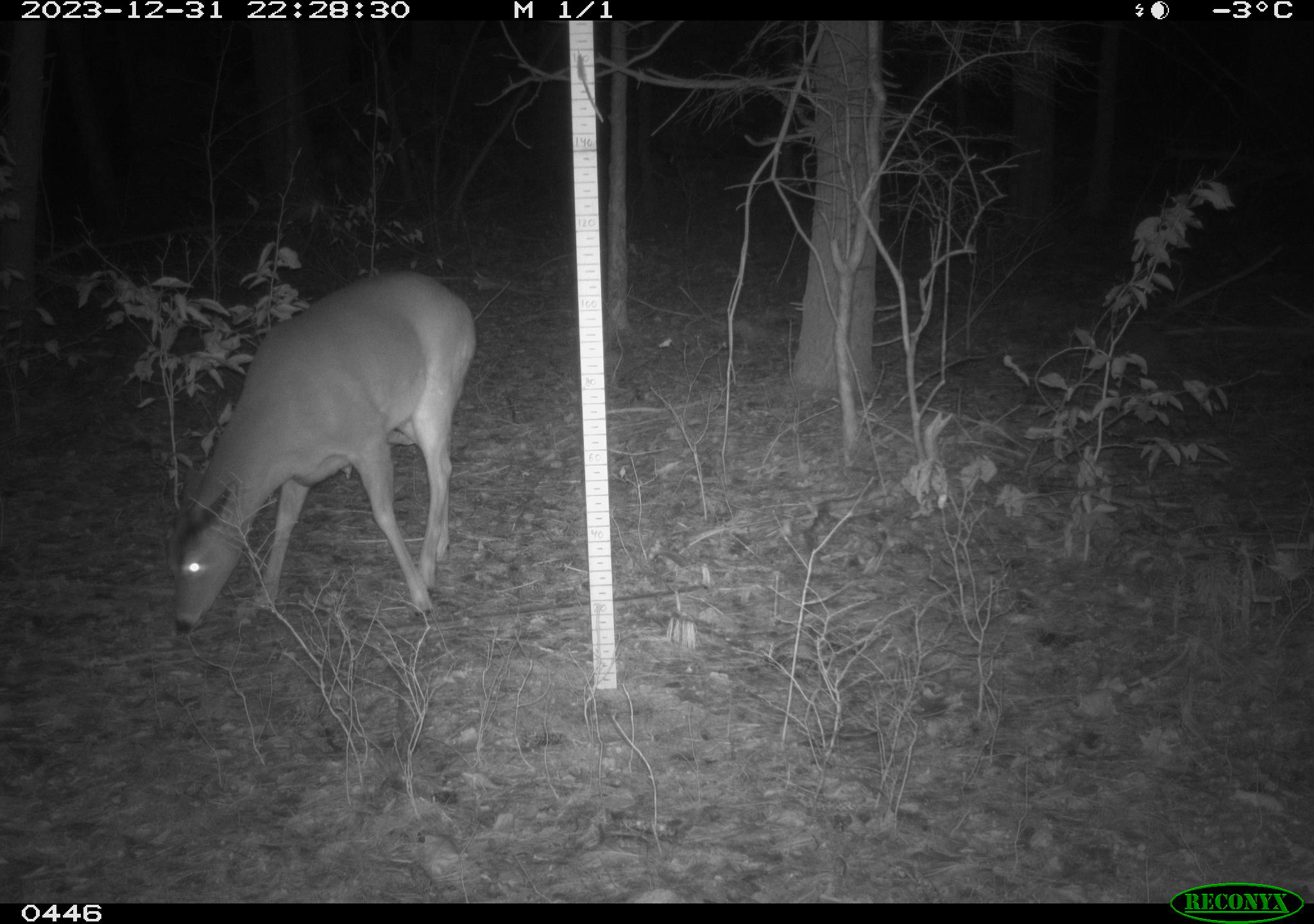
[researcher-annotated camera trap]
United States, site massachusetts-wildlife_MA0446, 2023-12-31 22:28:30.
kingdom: Animalia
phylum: Chordata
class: Mammalia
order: Artiodactyla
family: Cervidae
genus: Odocoileus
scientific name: Odocoileus virginianus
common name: white-tailed deer